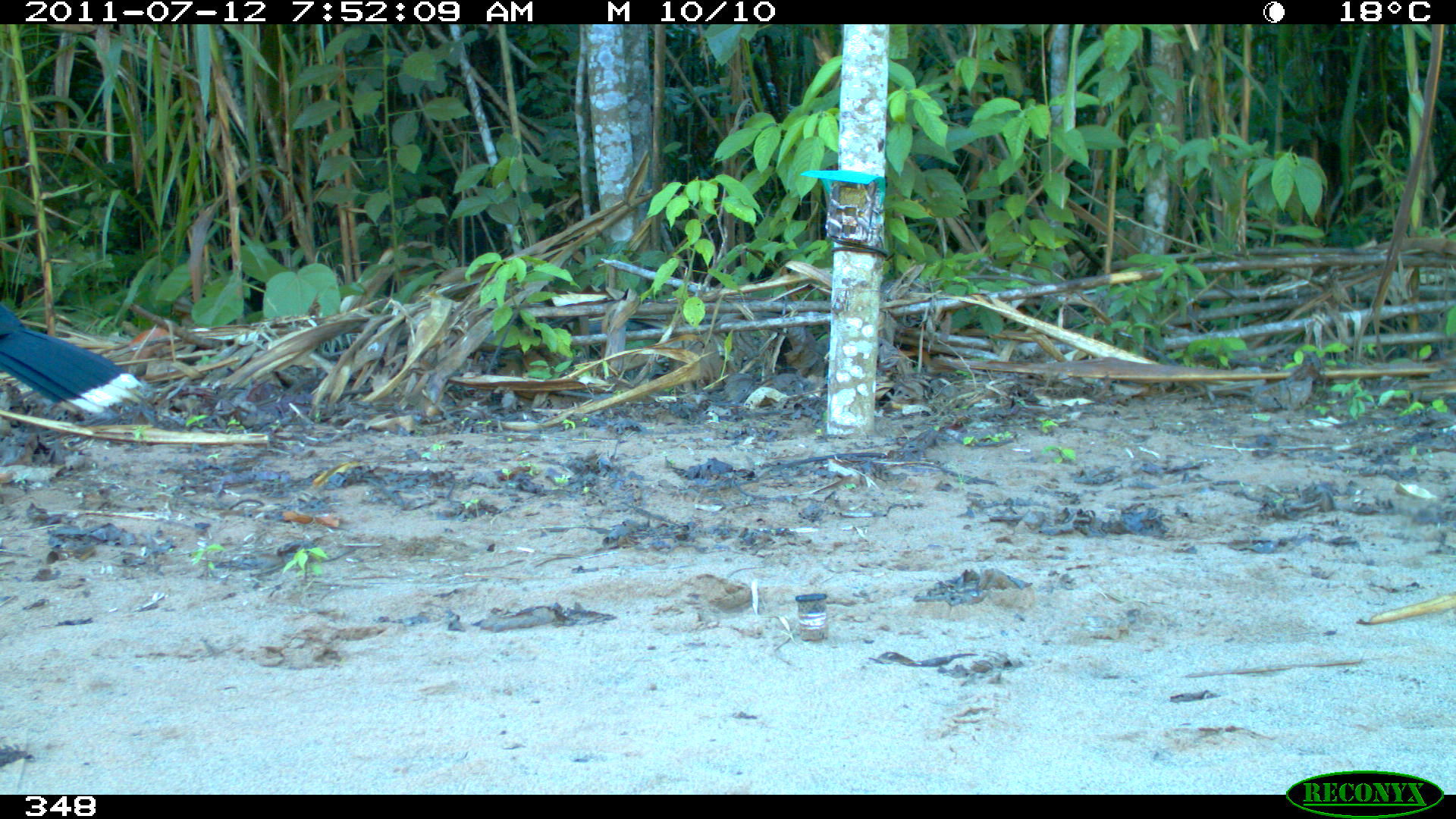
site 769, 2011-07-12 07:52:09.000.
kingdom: Animalia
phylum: Chordata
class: Aves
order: Galliformes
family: Cracidae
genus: Mitu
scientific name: Mitu tuberosum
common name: razor-billed curassow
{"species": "Mitu tuberosum (razor-billed curassow)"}